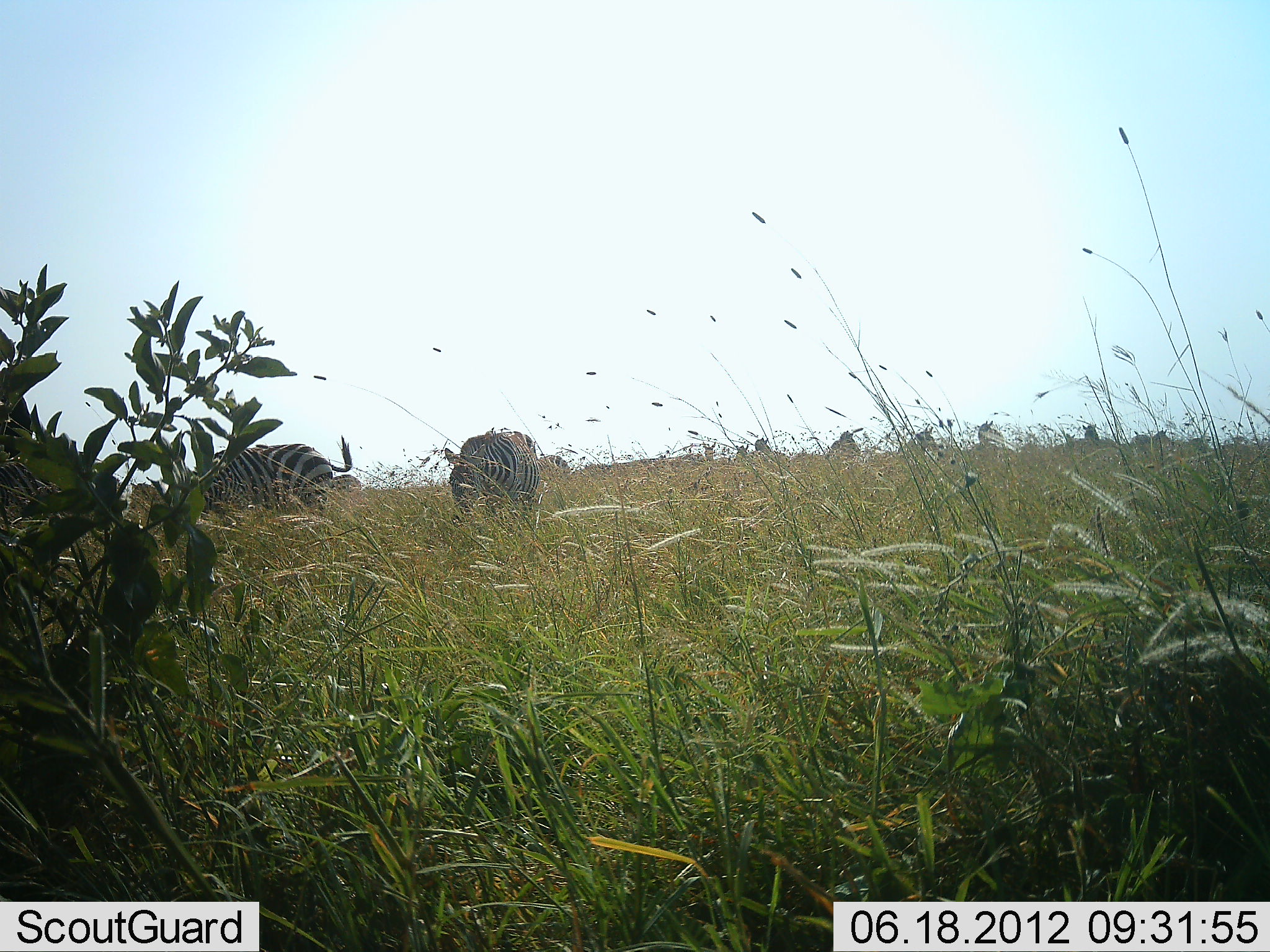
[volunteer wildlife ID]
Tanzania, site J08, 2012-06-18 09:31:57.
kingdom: Animalia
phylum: Chordata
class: Mammalia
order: Perissodactyla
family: Equidae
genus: Equus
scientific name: Equus quagga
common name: plains zebra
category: zebra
Zebra (plains zebra) (Equus quagga), count 3. Behavior (volunteer vote fractions): standing 40%, resting 0%, moving 0%, interacting 0%. Young present (vote fraction): 0%. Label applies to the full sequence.